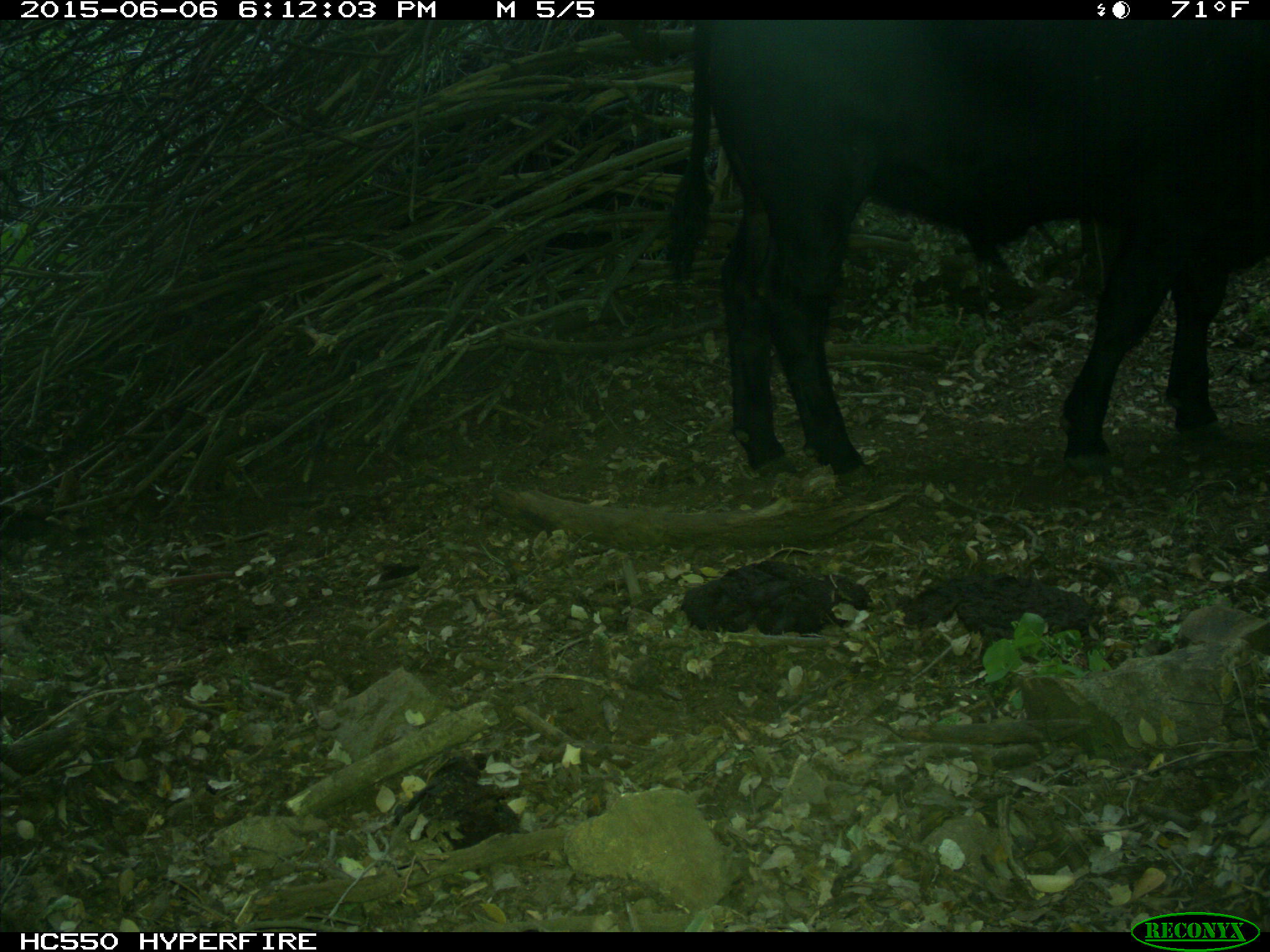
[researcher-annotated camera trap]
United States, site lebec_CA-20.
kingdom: Animalia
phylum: Chordata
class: Mammalia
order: Artiodactyla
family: Bovidae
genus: Bos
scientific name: Bos taurus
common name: domestic cow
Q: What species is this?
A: Bos taurus (domestic cow).